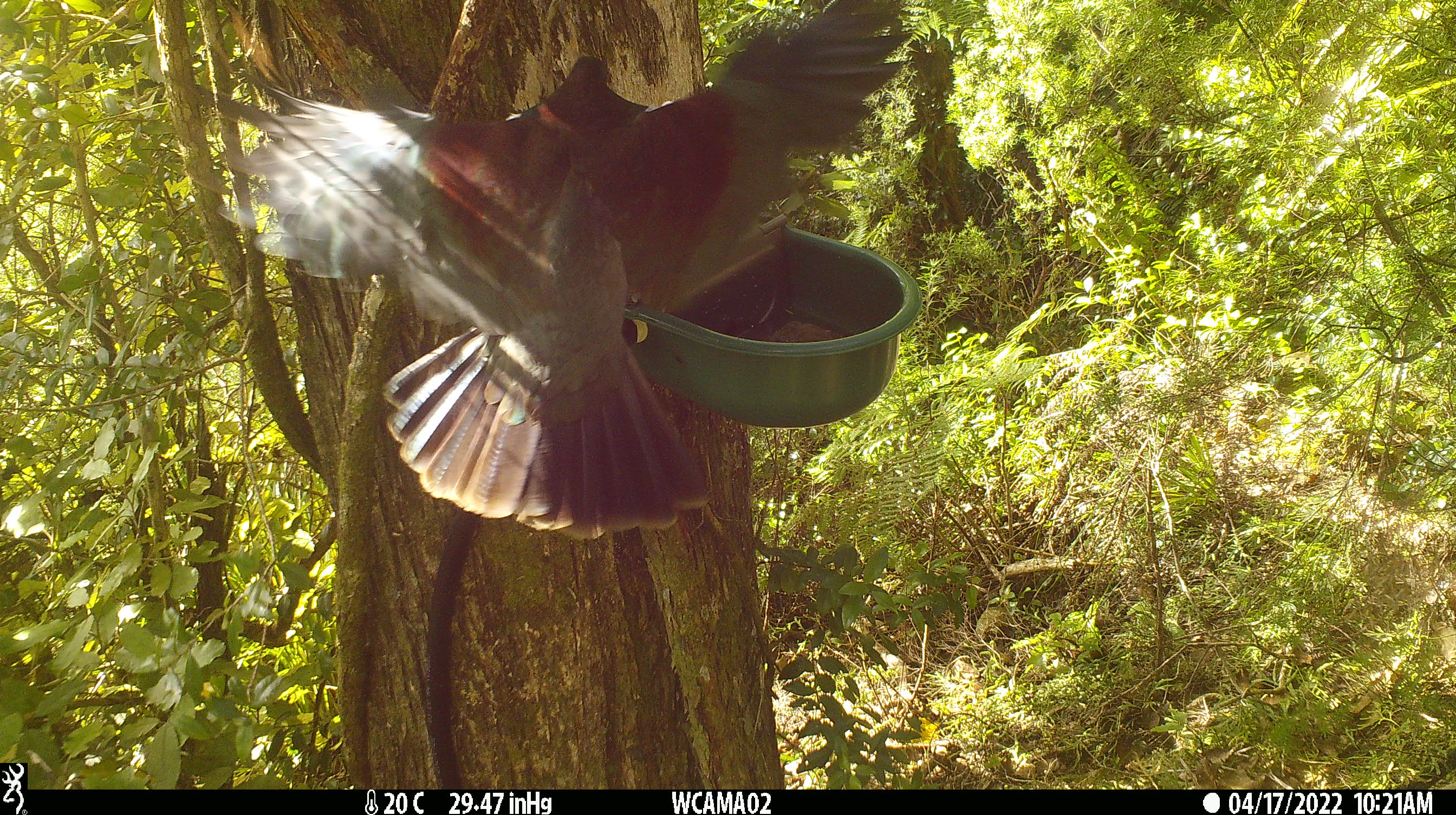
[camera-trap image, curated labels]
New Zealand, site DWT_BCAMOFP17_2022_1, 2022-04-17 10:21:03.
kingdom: Animalia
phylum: Chordata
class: Aves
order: Columbiformes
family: Columbidae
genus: Hemiphaga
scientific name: Hemiphaga novaeseelandiae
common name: new zealand pigeon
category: kereru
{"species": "kereru (new zealand pigeon) (Hemiphaga novaeseelandiae)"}